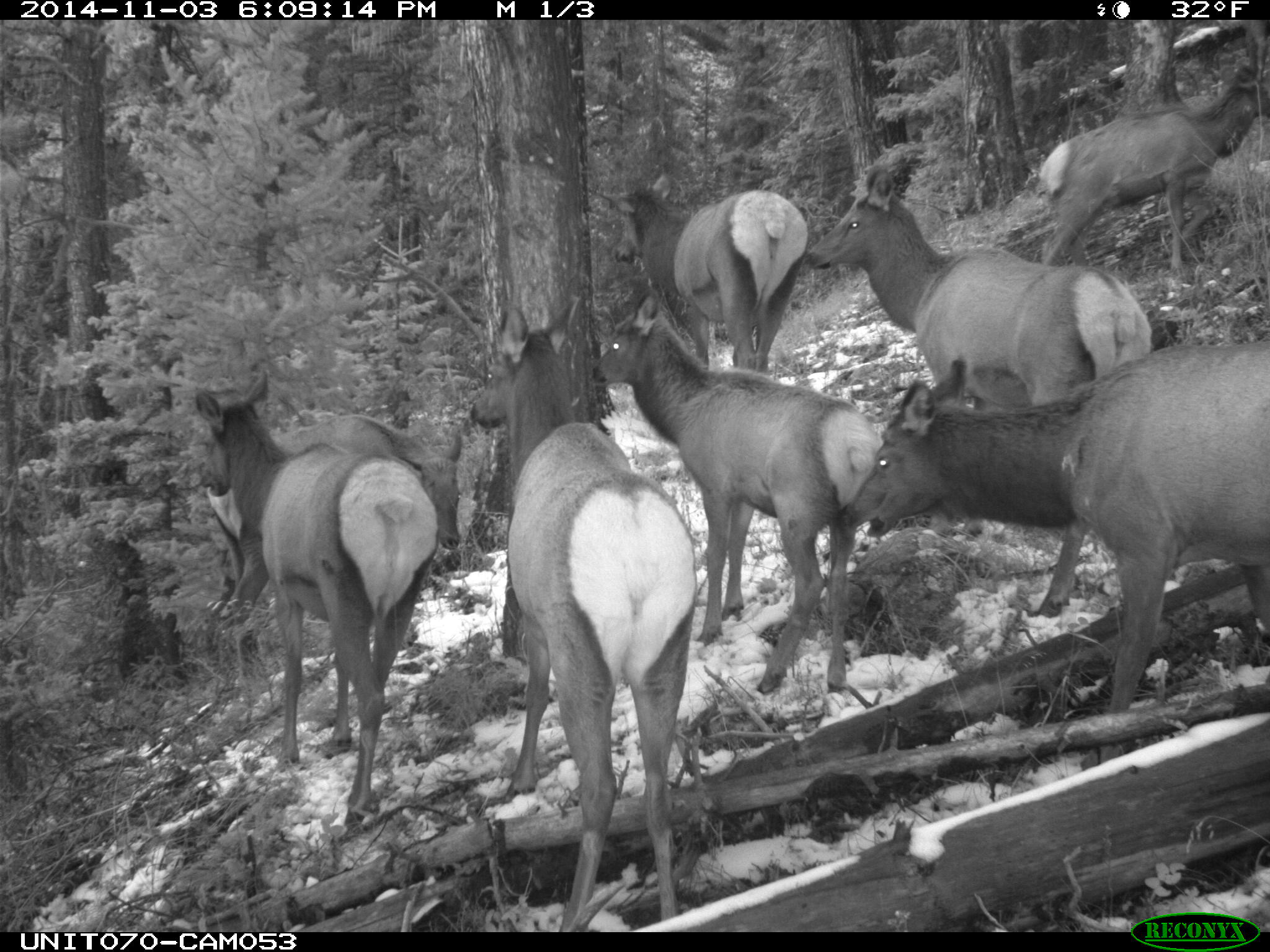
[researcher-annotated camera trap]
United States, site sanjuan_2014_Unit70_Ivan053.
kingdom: Animalia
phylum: Chordata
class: Mammalia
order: Artiodactyla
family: Cervidae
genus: Cervus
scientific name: Cervus elaphus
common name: red deer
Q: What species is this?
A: Cervus elaphus (red deer).